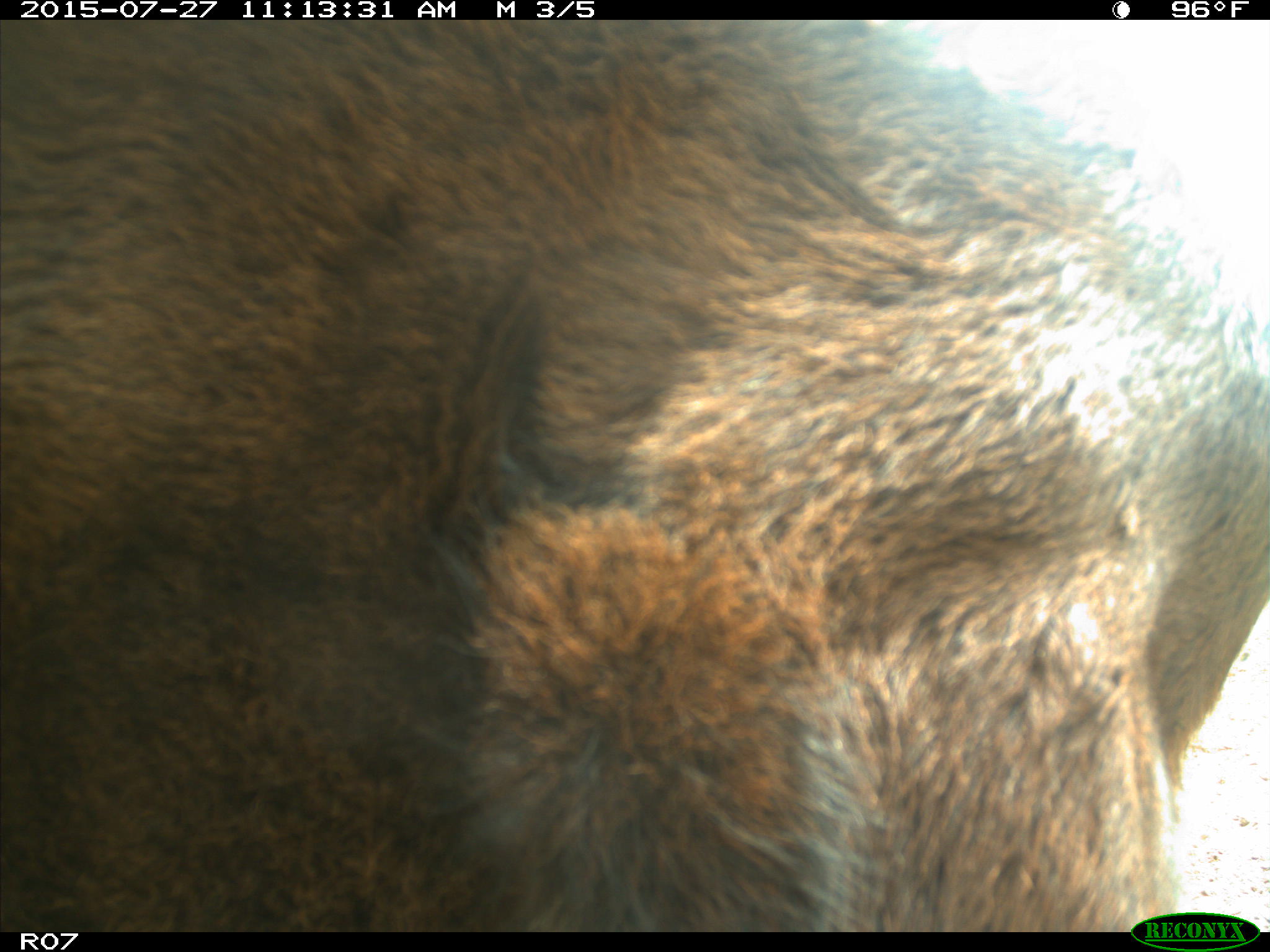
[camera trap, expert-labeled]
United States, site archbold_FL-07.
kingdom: Animalia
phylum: Chordata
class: Mammalia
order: Artiodactyla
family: Bovidae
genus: Bos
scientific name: Bos taurus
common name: domestic cow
Bos taurus (domestic cow).